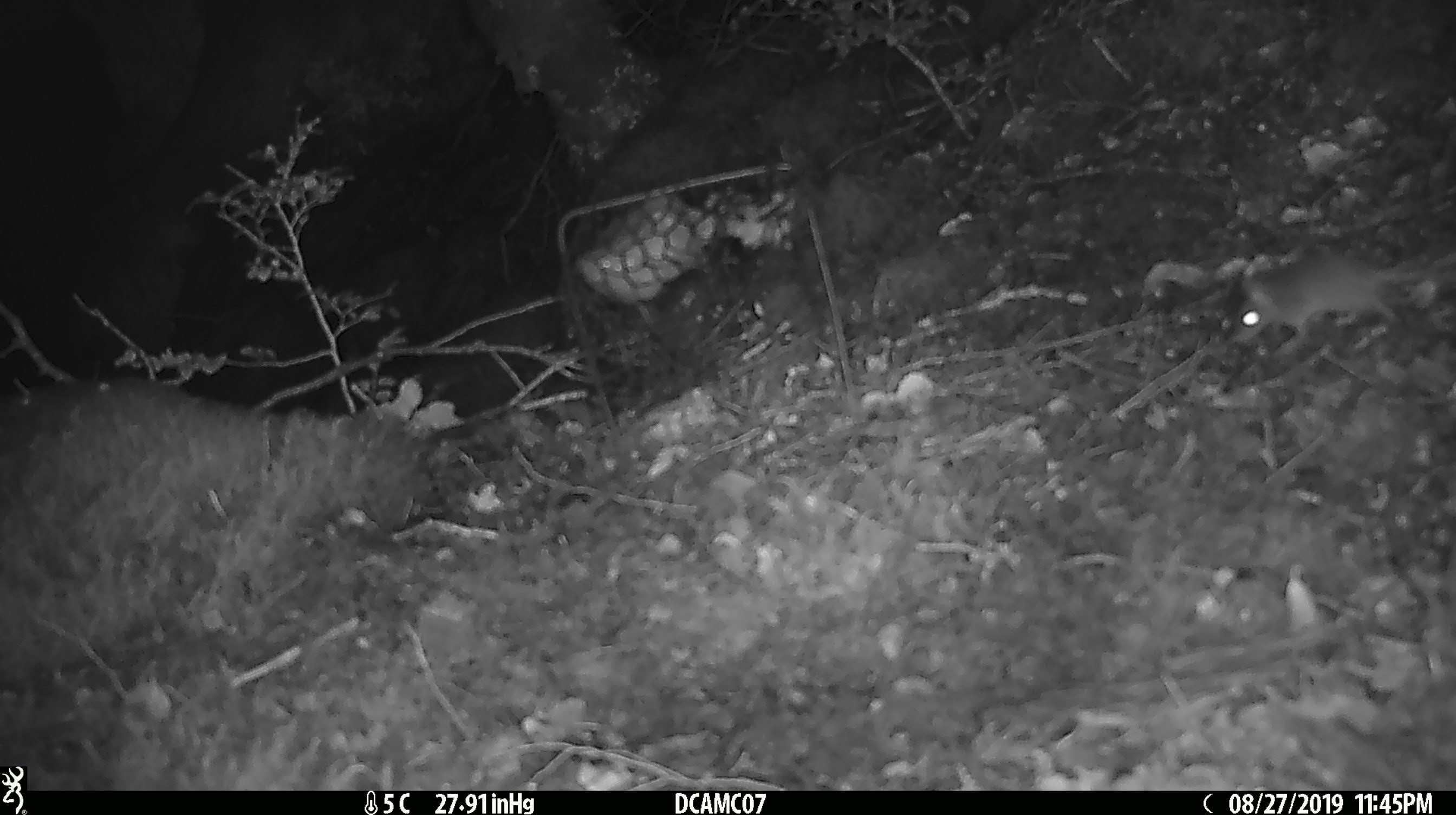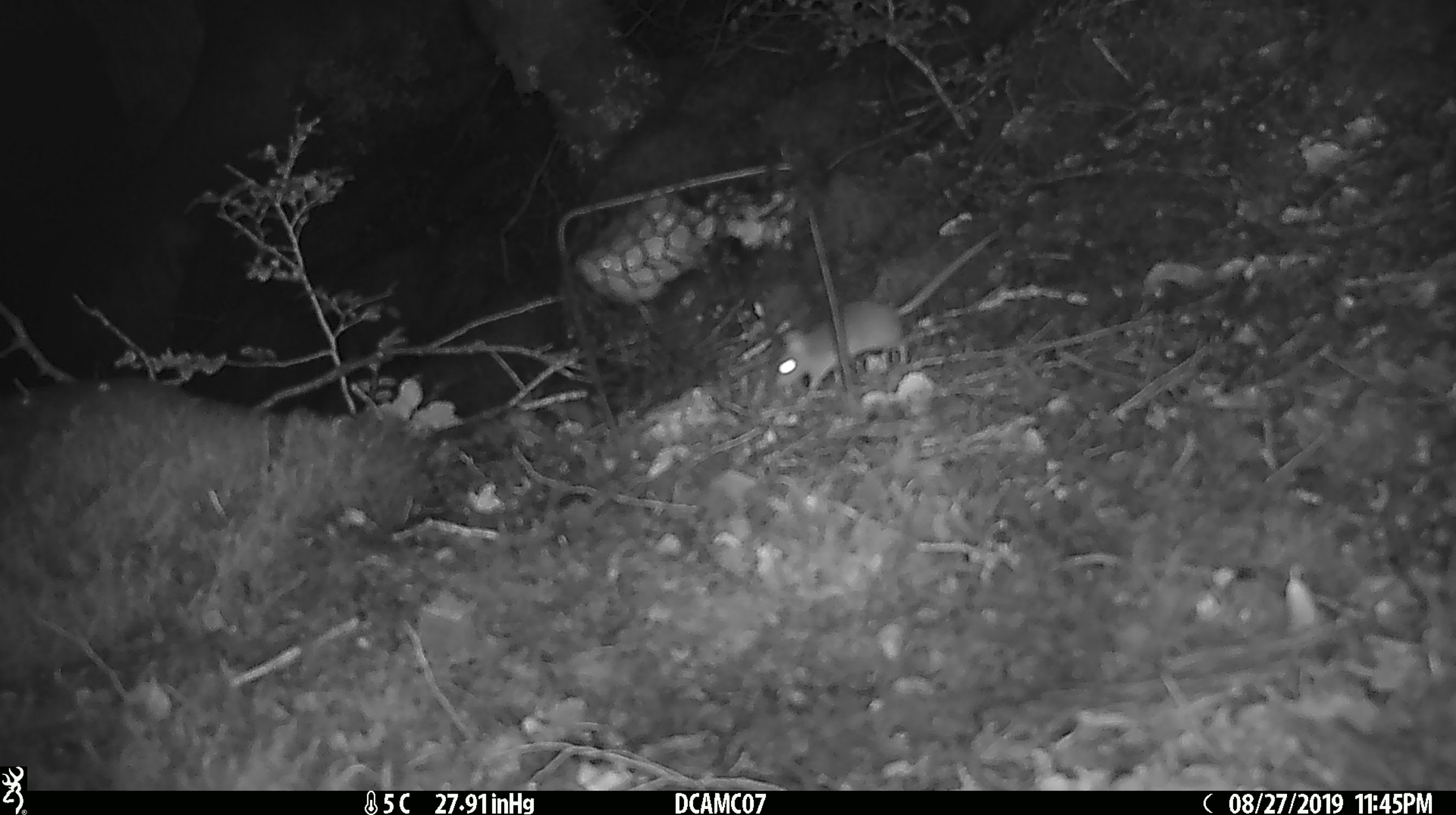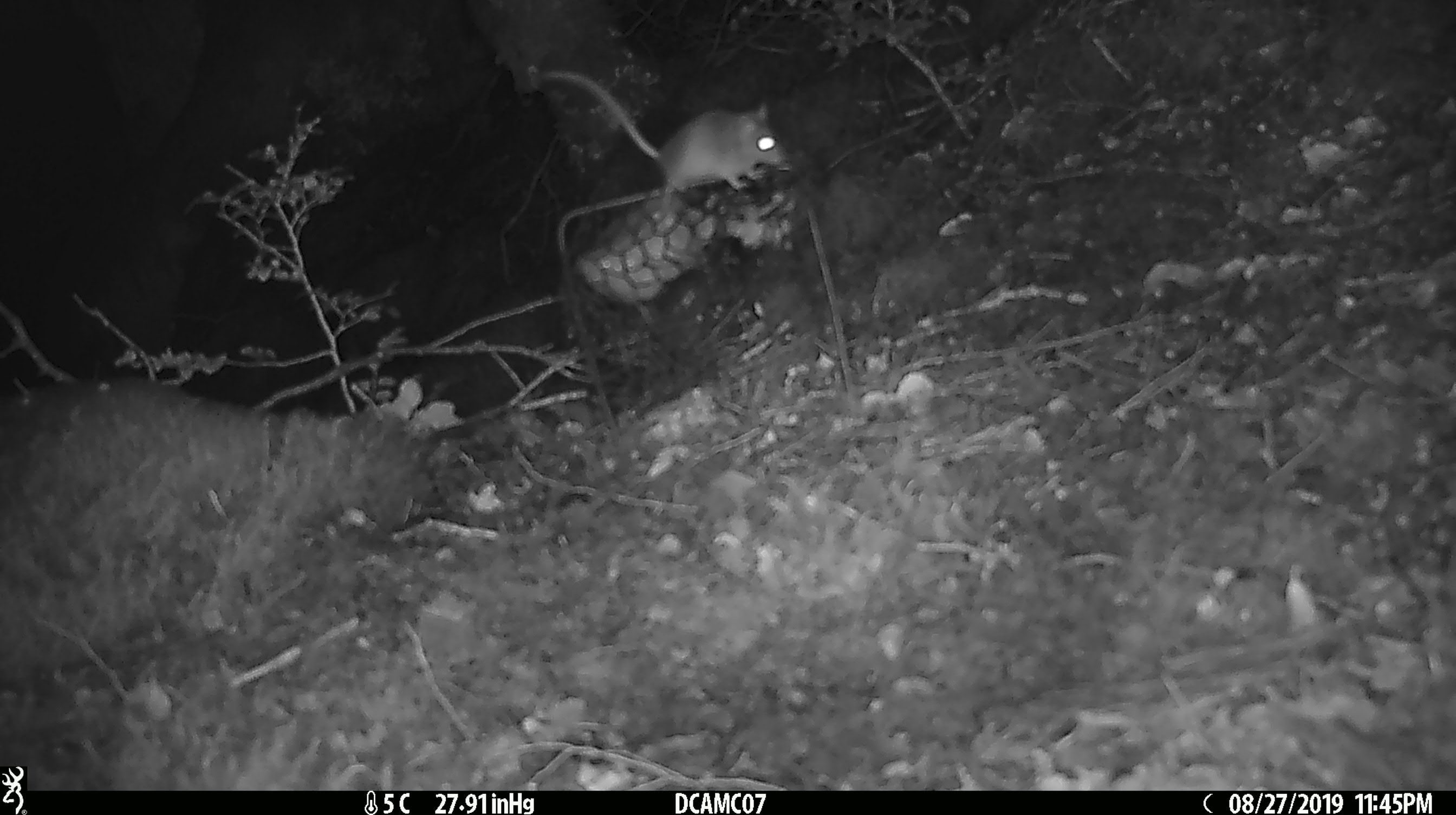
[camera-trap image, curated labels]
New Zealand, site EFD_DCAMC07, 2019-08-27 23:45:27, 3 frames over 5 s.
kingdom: Animalia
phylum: Chordata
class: Mammalia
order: Rodentia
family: Muridae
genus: Mus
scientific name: Mus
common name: mouse